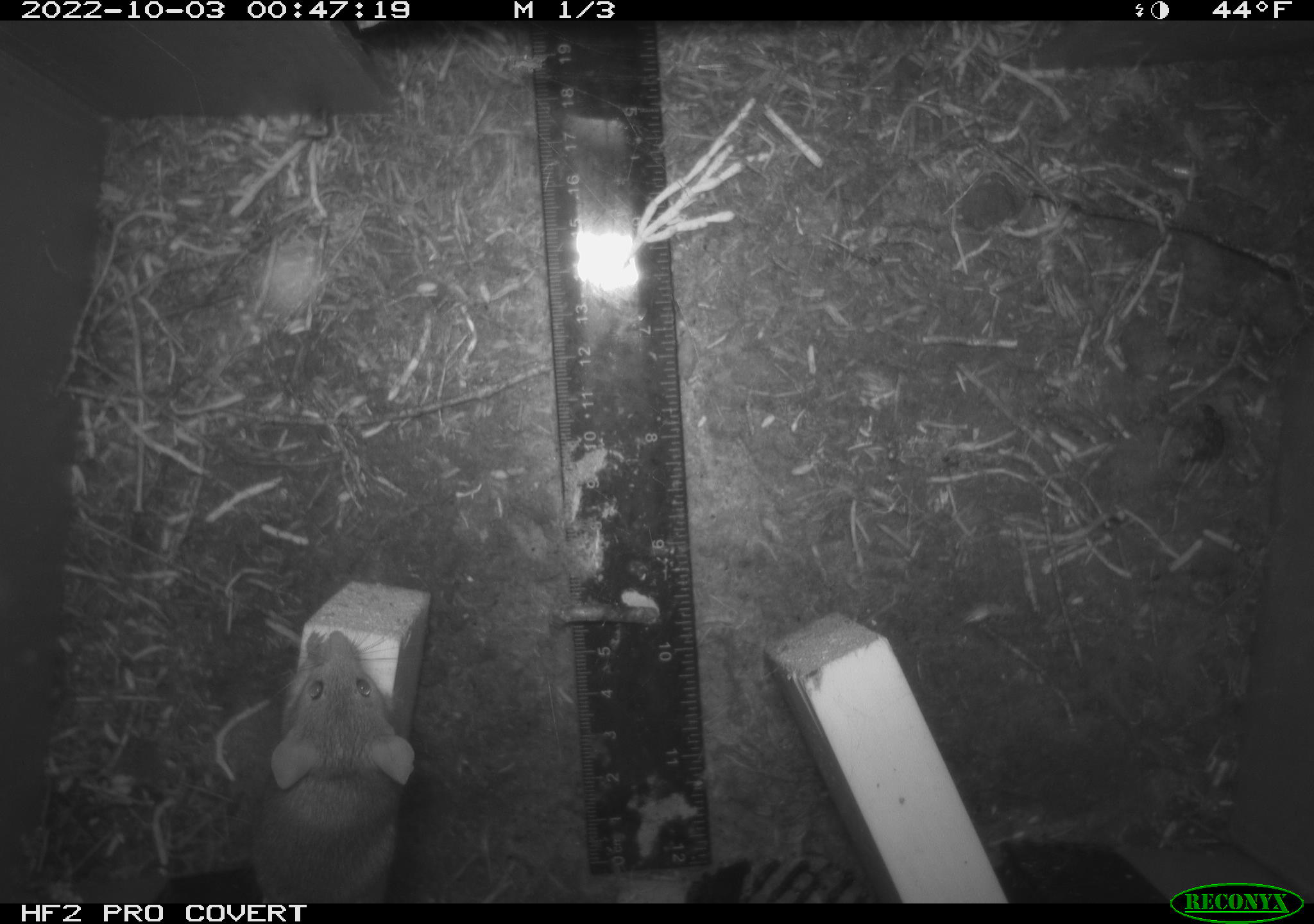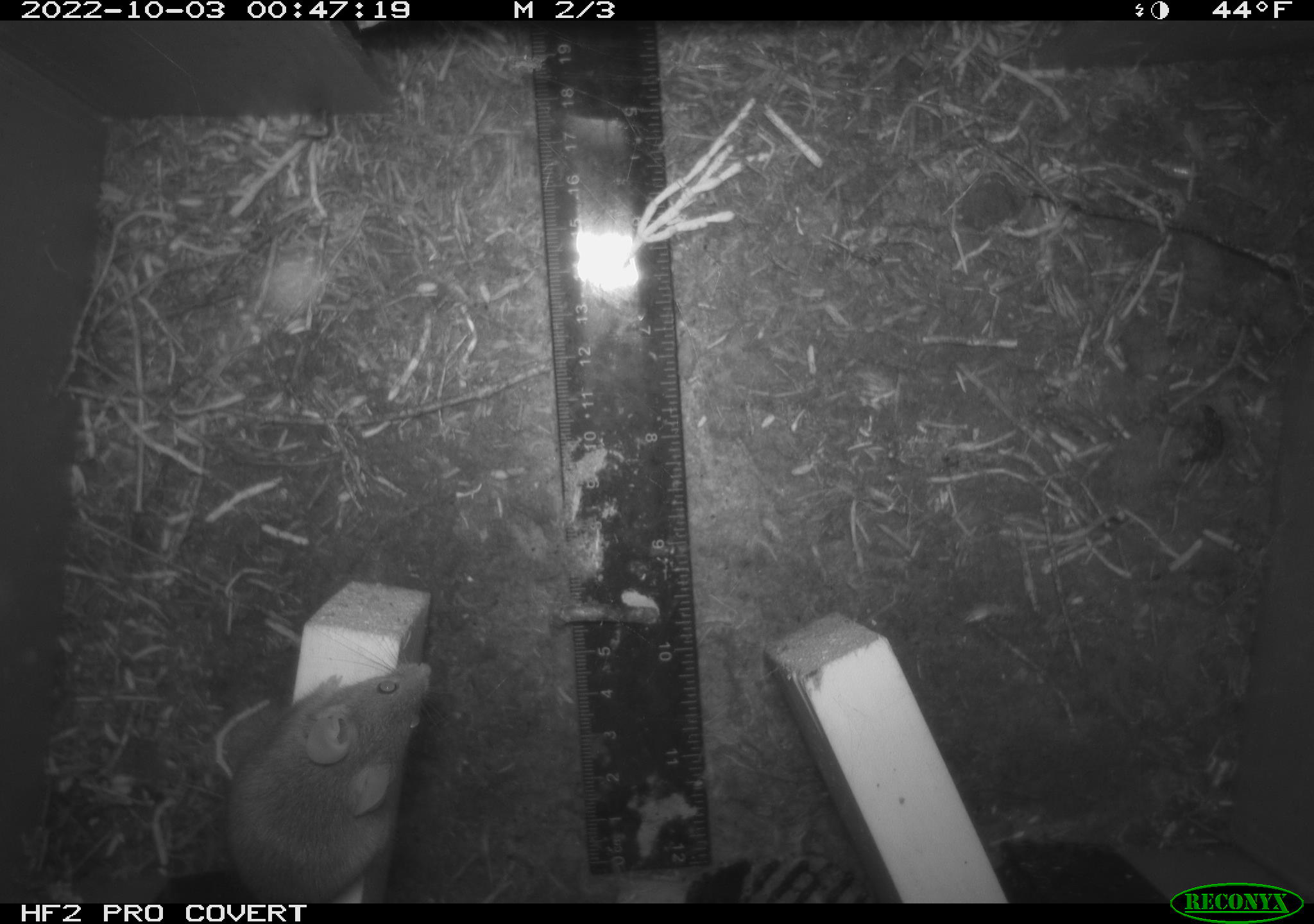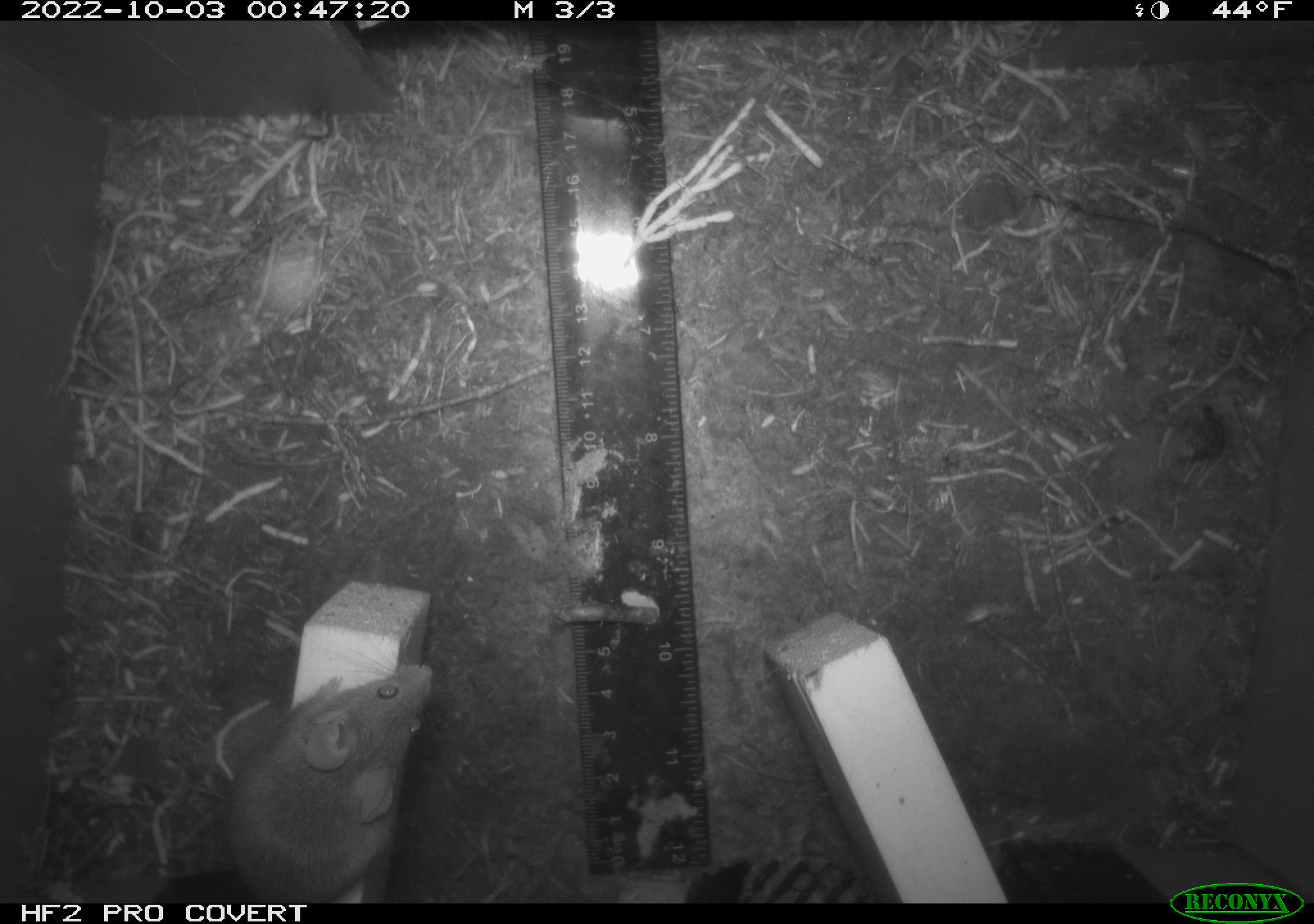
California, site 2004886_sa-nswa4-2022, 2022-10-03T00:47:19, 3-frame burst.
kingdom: Animalia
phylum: Chordata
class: Mammalia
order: Rodentia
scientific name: Rodentia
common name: rodent